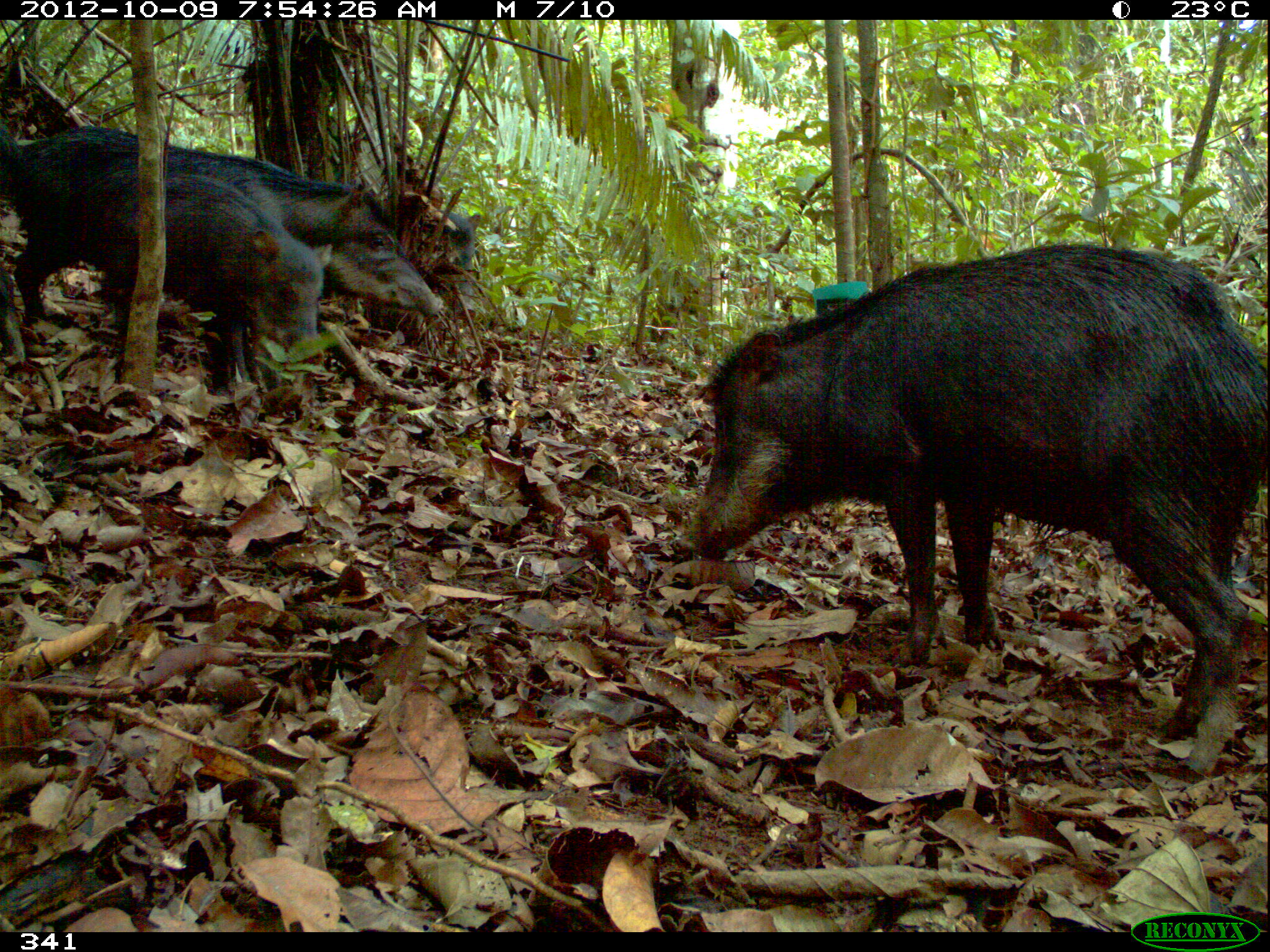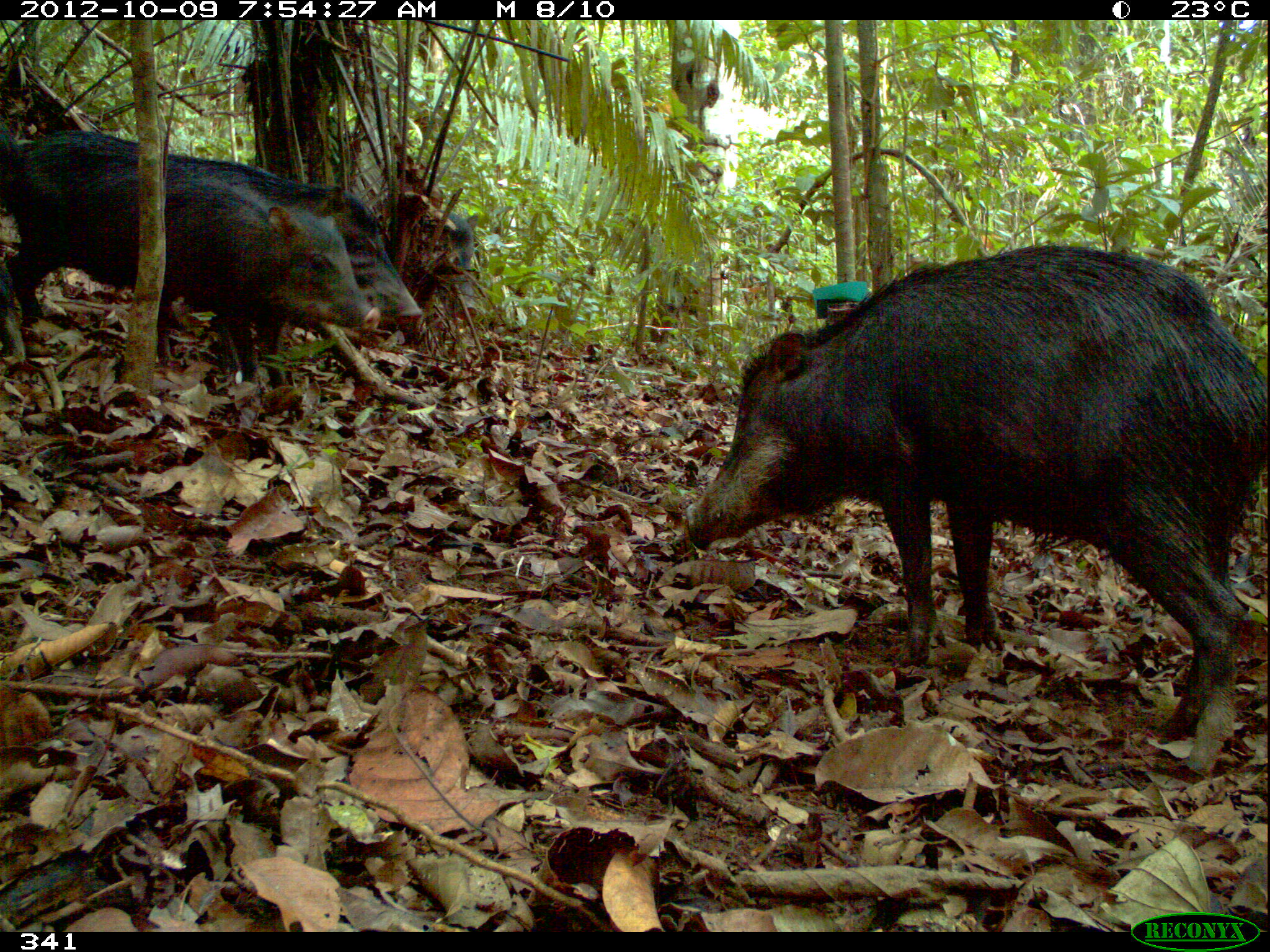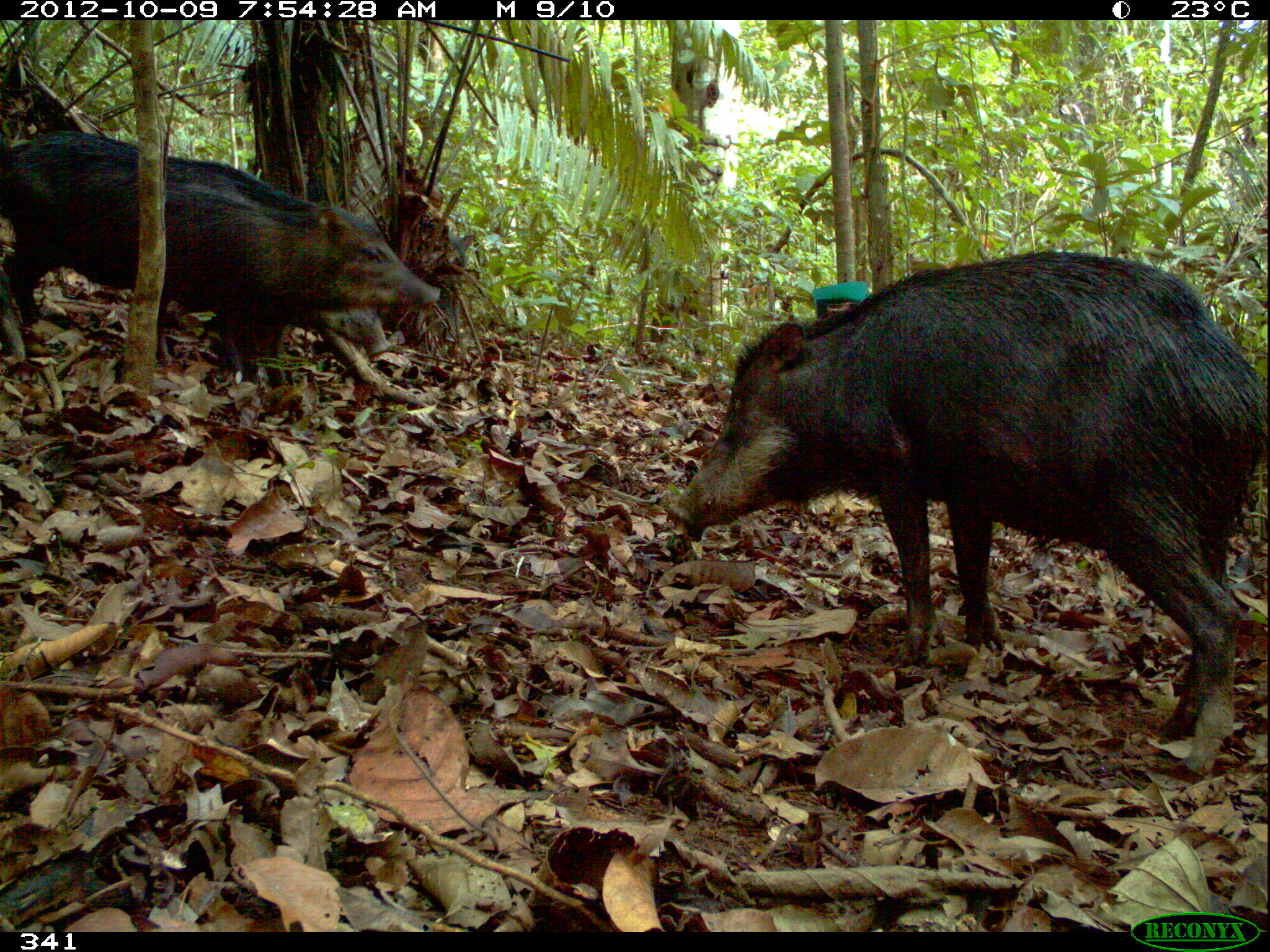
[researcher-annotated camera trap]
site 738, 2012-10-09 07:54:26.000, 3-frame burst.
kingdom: Animalia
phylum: Chordata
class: Mammalia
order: Artiodactyla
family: Tayassuidae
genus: Tayassu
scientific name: Tayassu pecari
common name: white-lipped peccary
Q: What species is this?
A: Tayassu pecari (white-lipped peccary).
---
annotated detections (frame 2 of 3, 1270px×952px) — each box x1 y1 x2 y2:
tayassu pecari: 684 239 1269 774; 7 125 384 379; 56 128 422 367; 0 115 31 371; 442 206 484 322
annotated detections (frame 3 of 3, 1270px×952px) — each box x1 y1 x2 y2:
tayassu pecari: 661 250 1265 773; 0 135 442 383; 0 140 27 362; 302 306 395 362